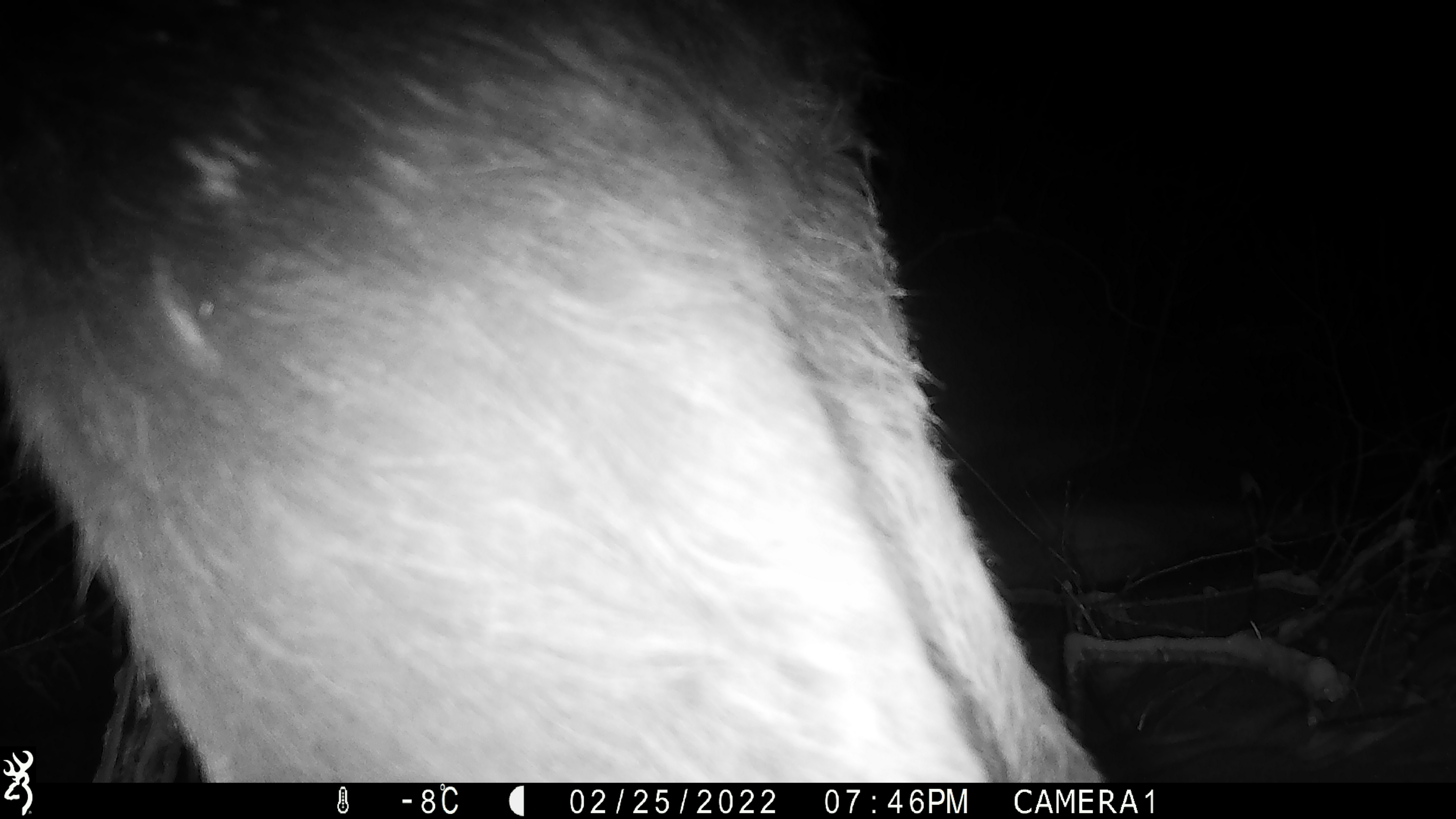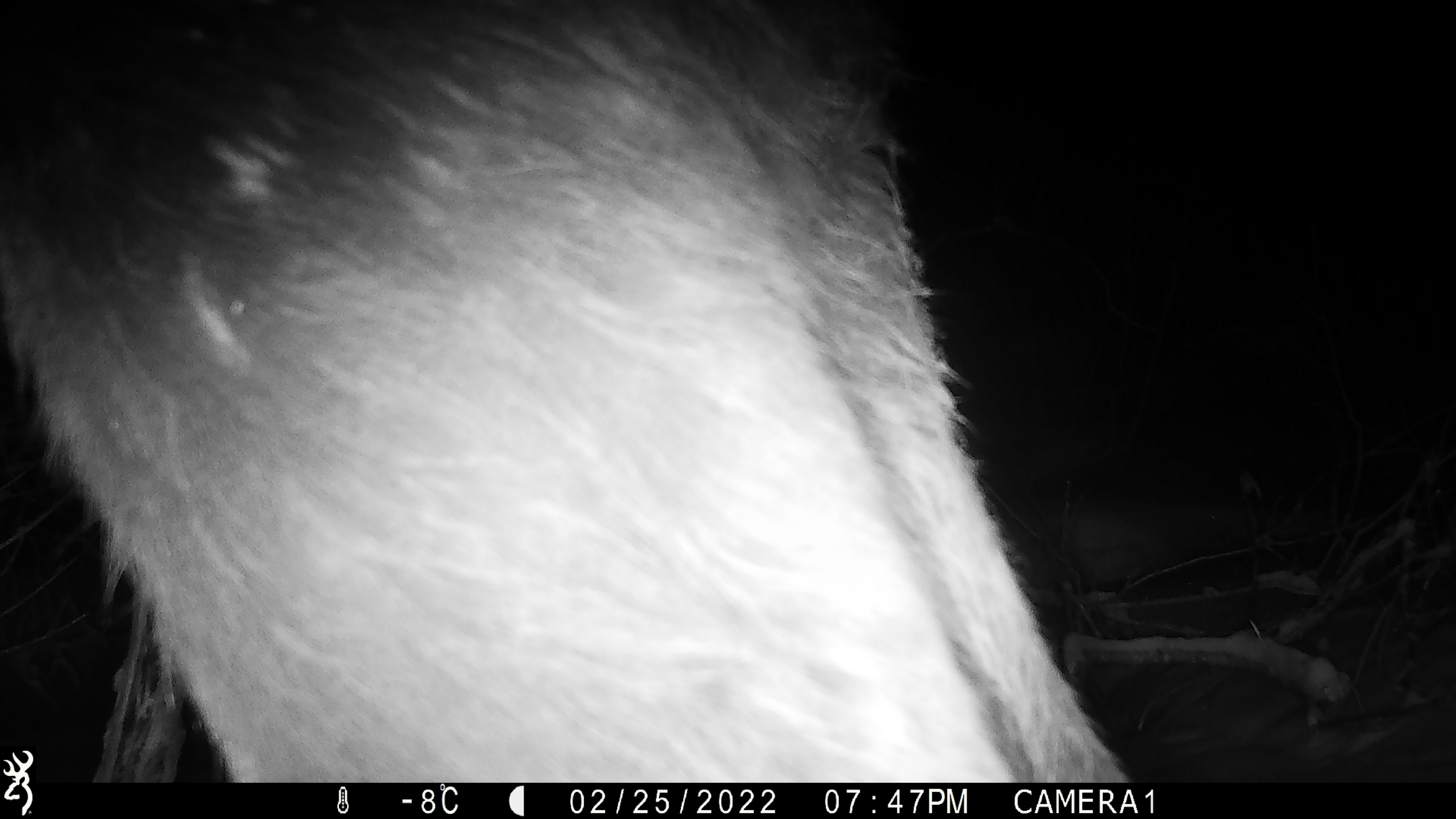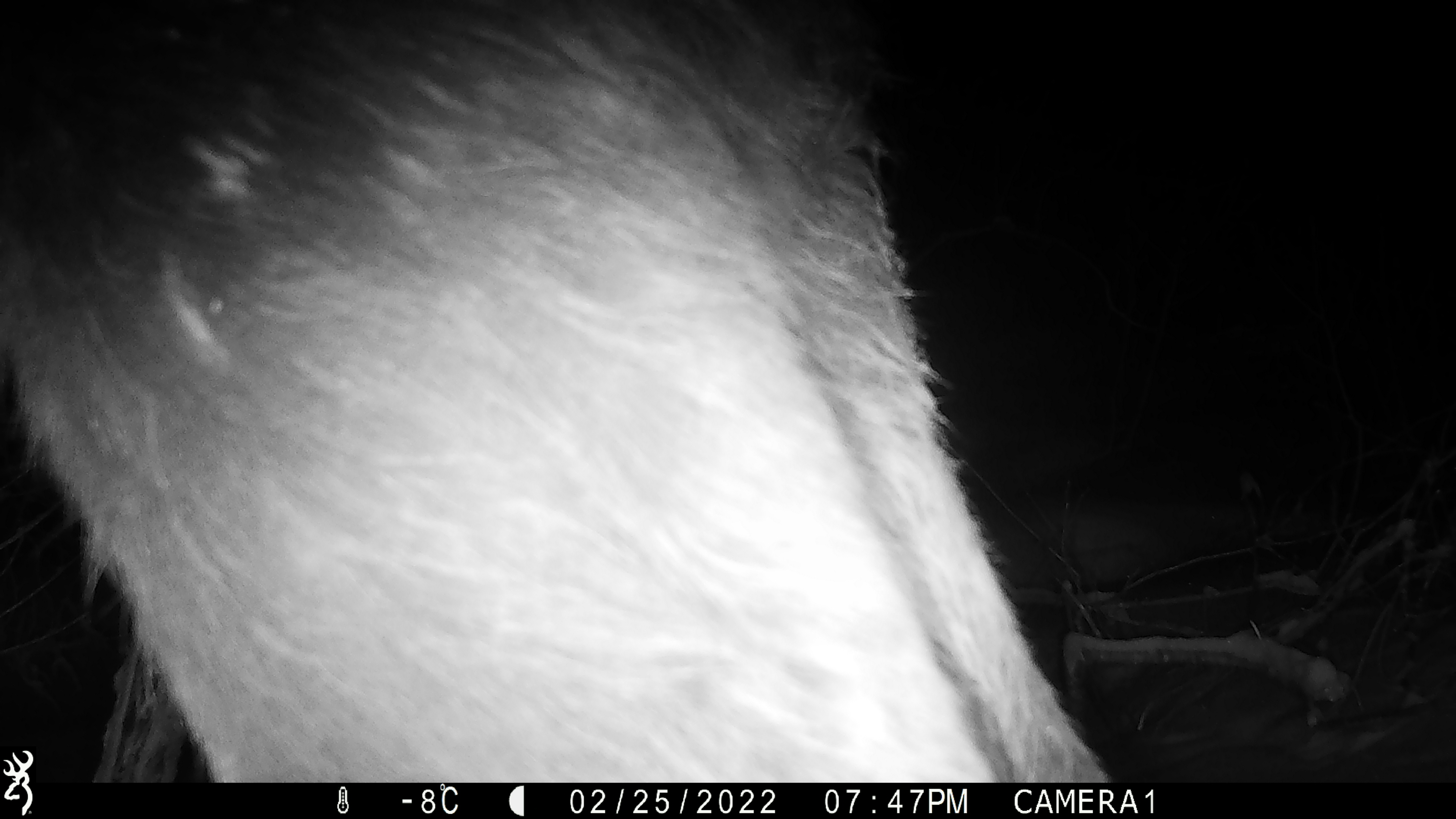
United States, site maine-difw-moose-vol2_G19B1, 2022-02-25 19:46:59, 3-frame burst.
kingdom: Animalia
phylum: Chordata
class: Mammalia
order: Artiodactyla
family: Cervidae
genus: Alces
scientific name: Alces alces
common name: moose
Moose (Alces alces).